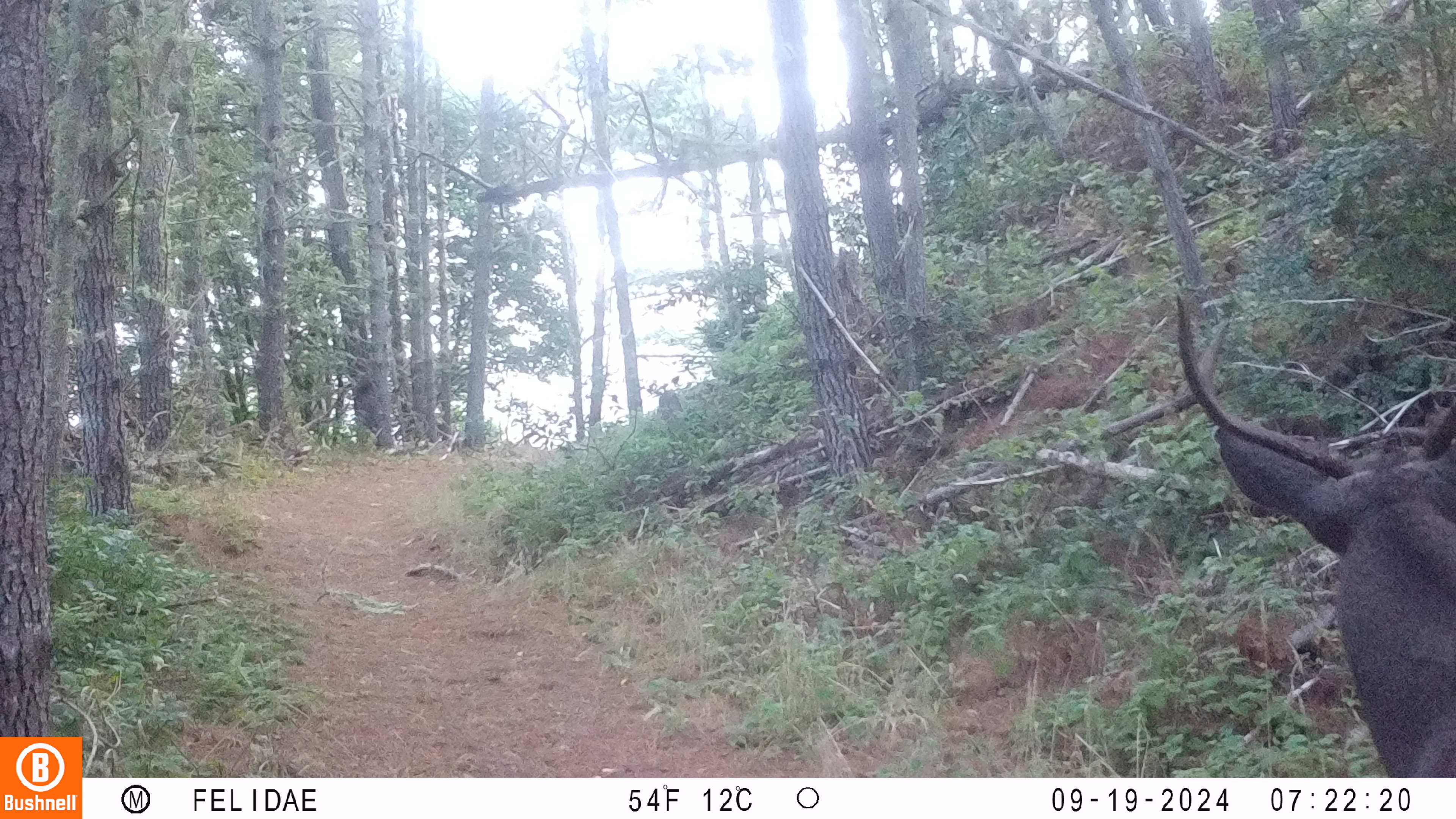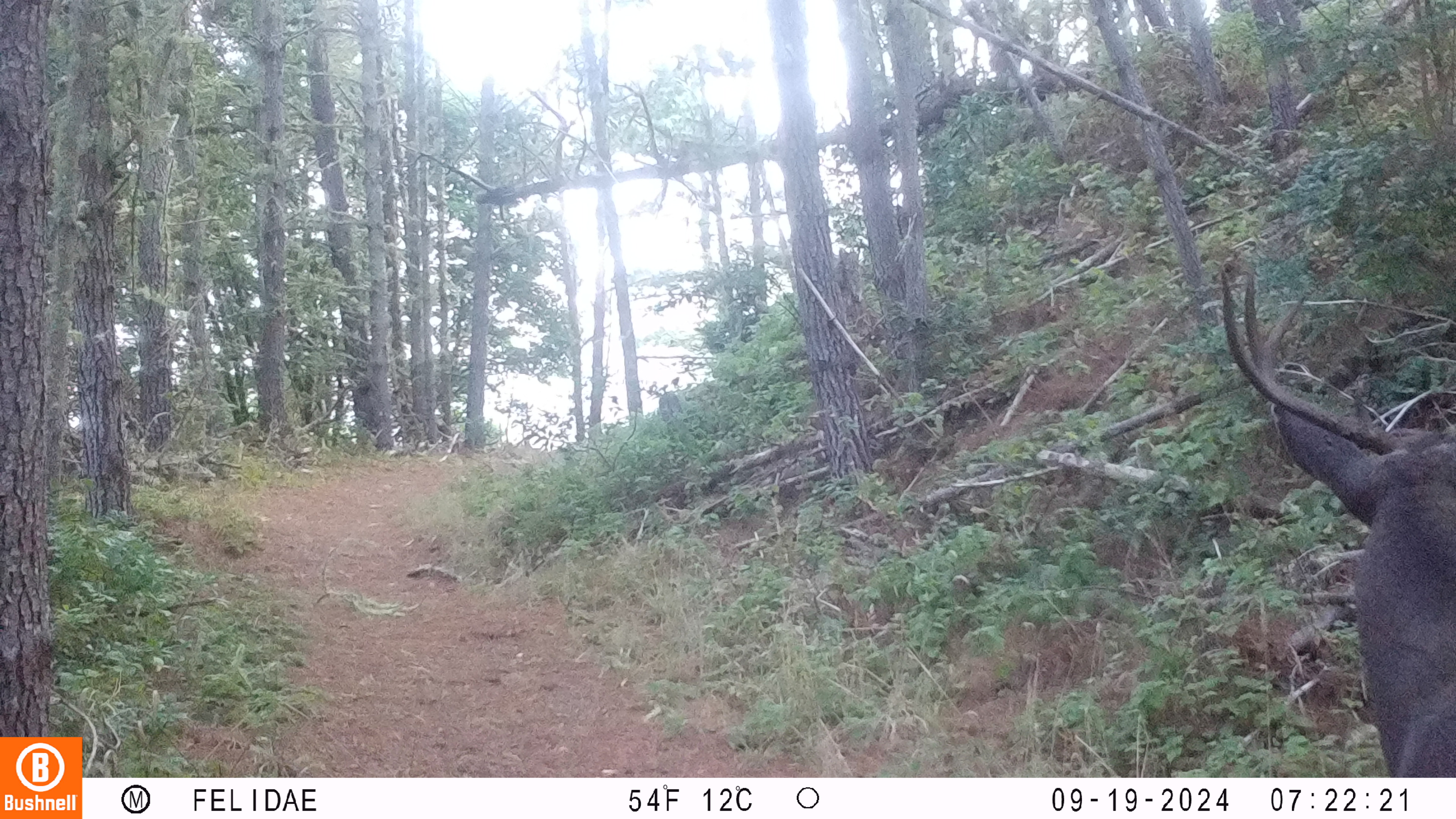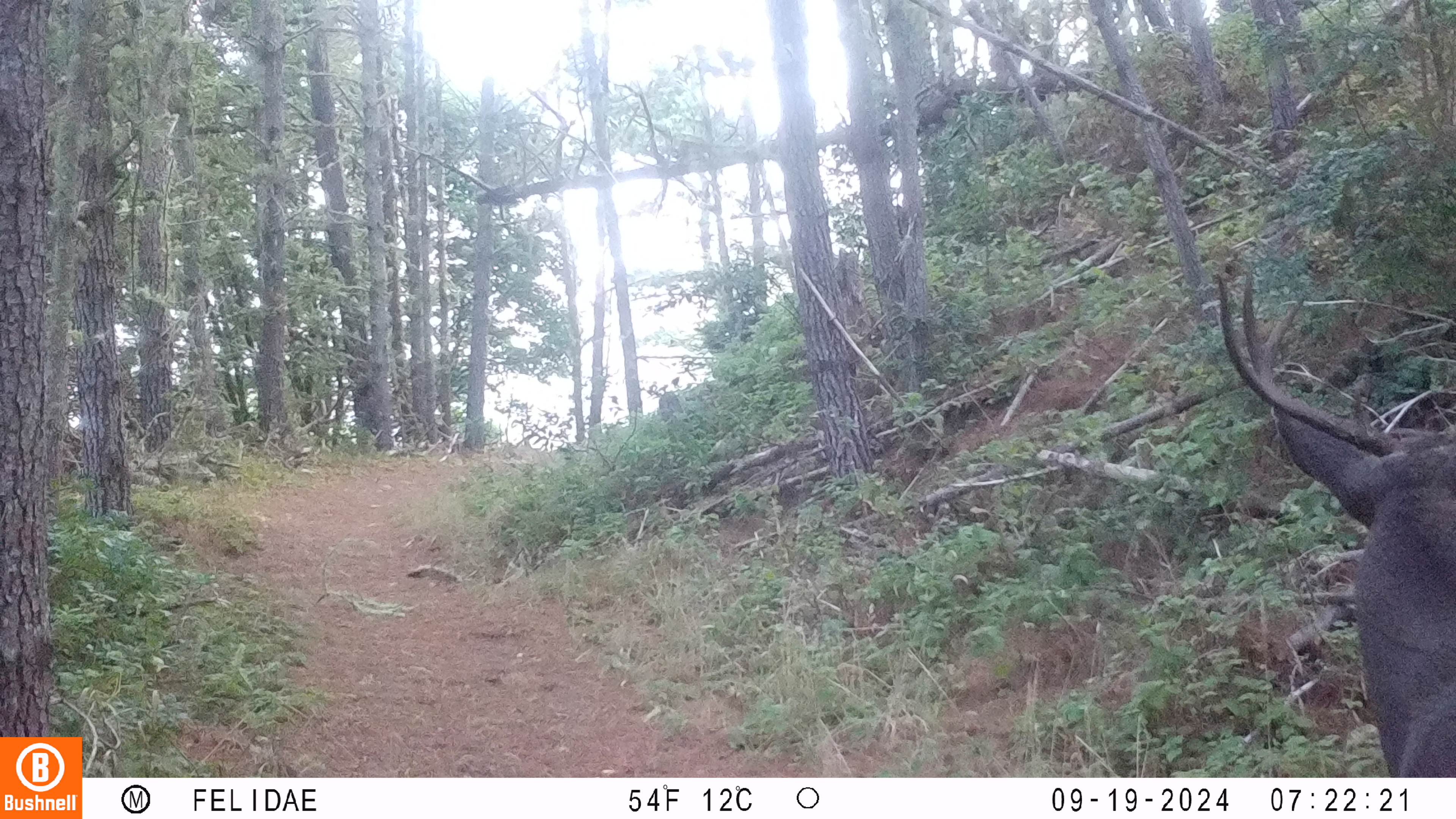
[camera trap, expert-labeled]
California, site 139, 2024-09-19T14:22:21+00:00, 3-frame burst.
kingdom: Animalia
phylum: Chordata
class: Mammalia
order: Artiodactyla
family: Cervidae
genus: Odocoileus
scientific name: Odocoileus hemionus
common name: mule deer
Mule deer (Odocoileus hemionus).